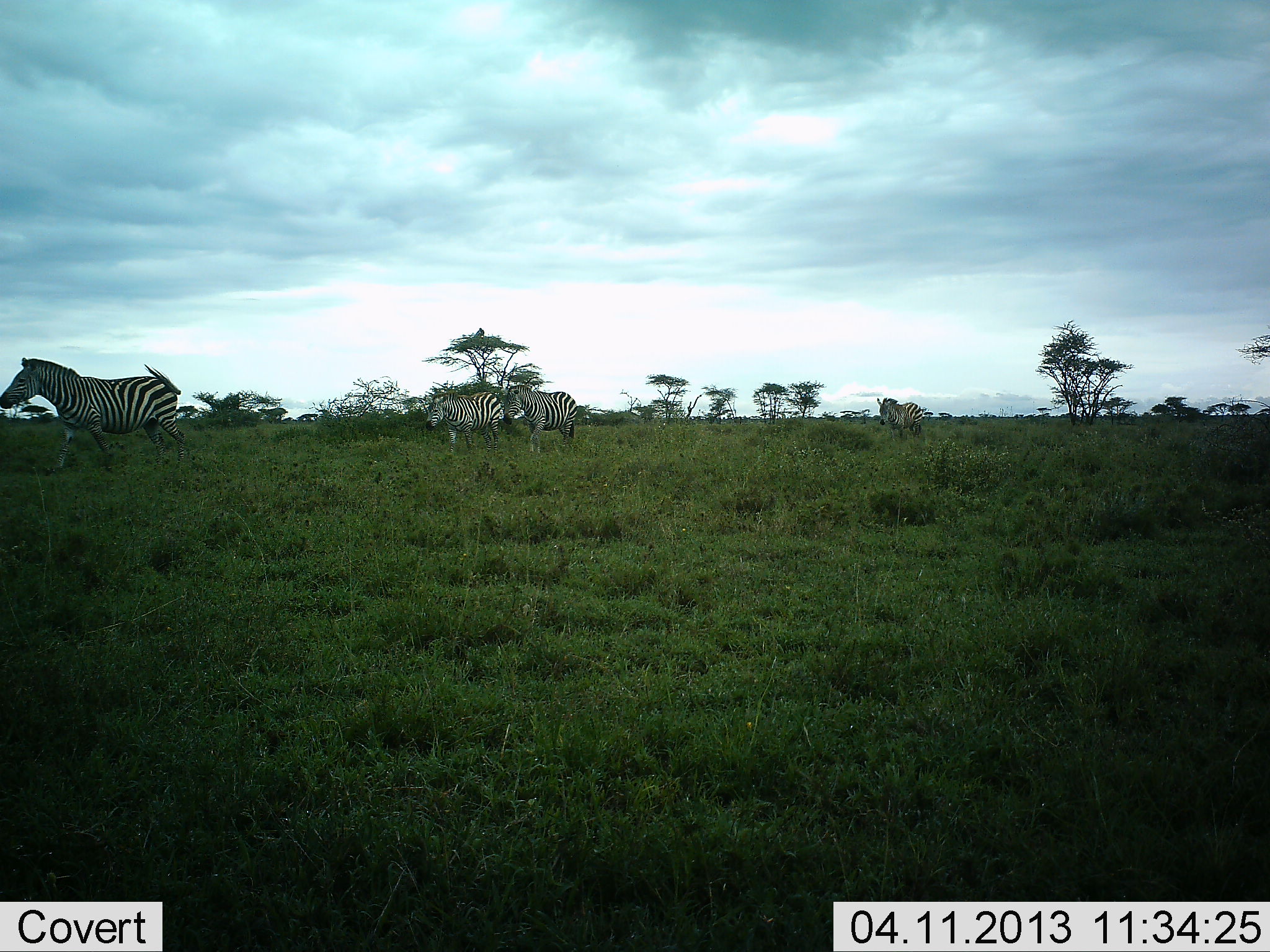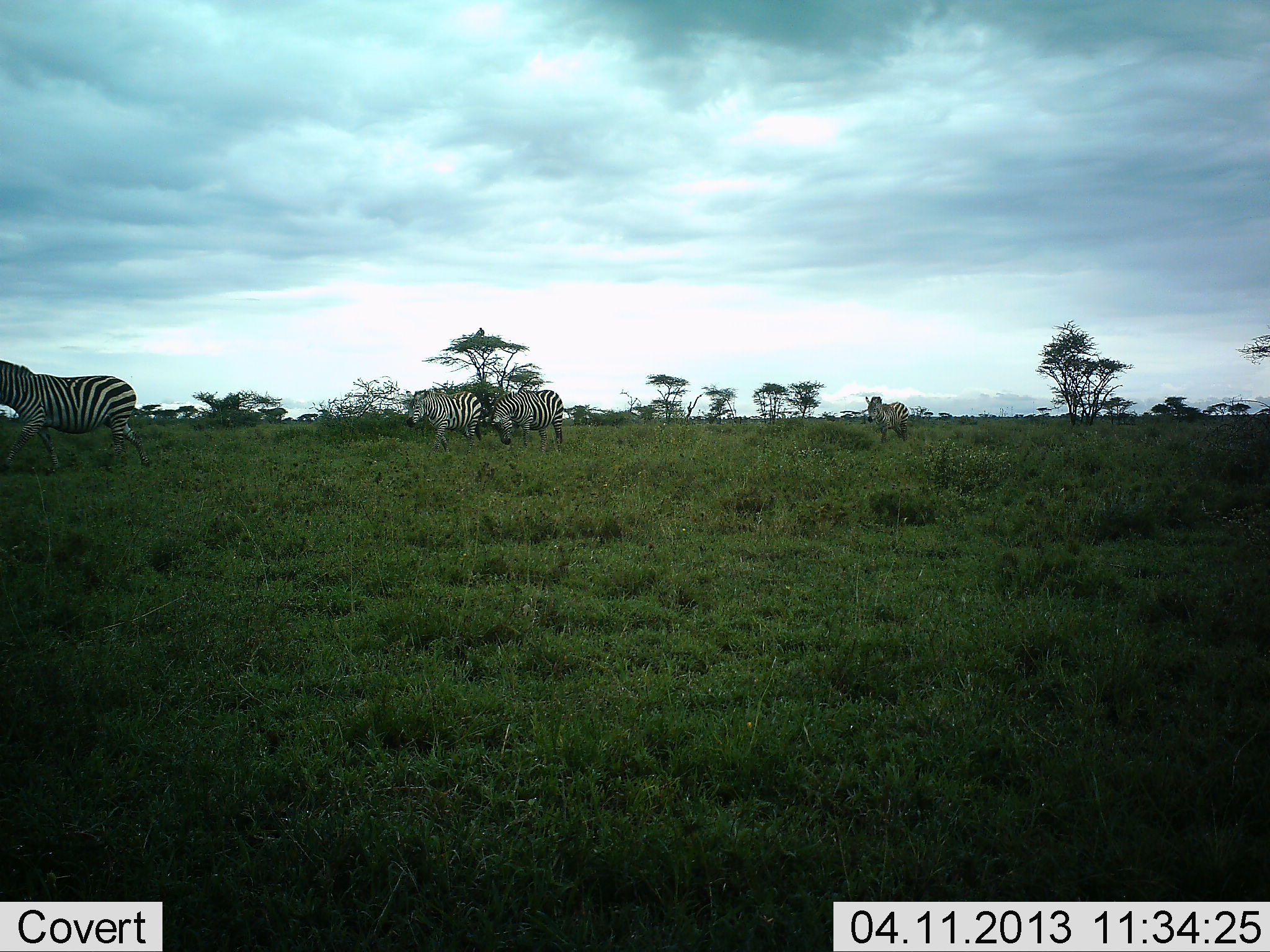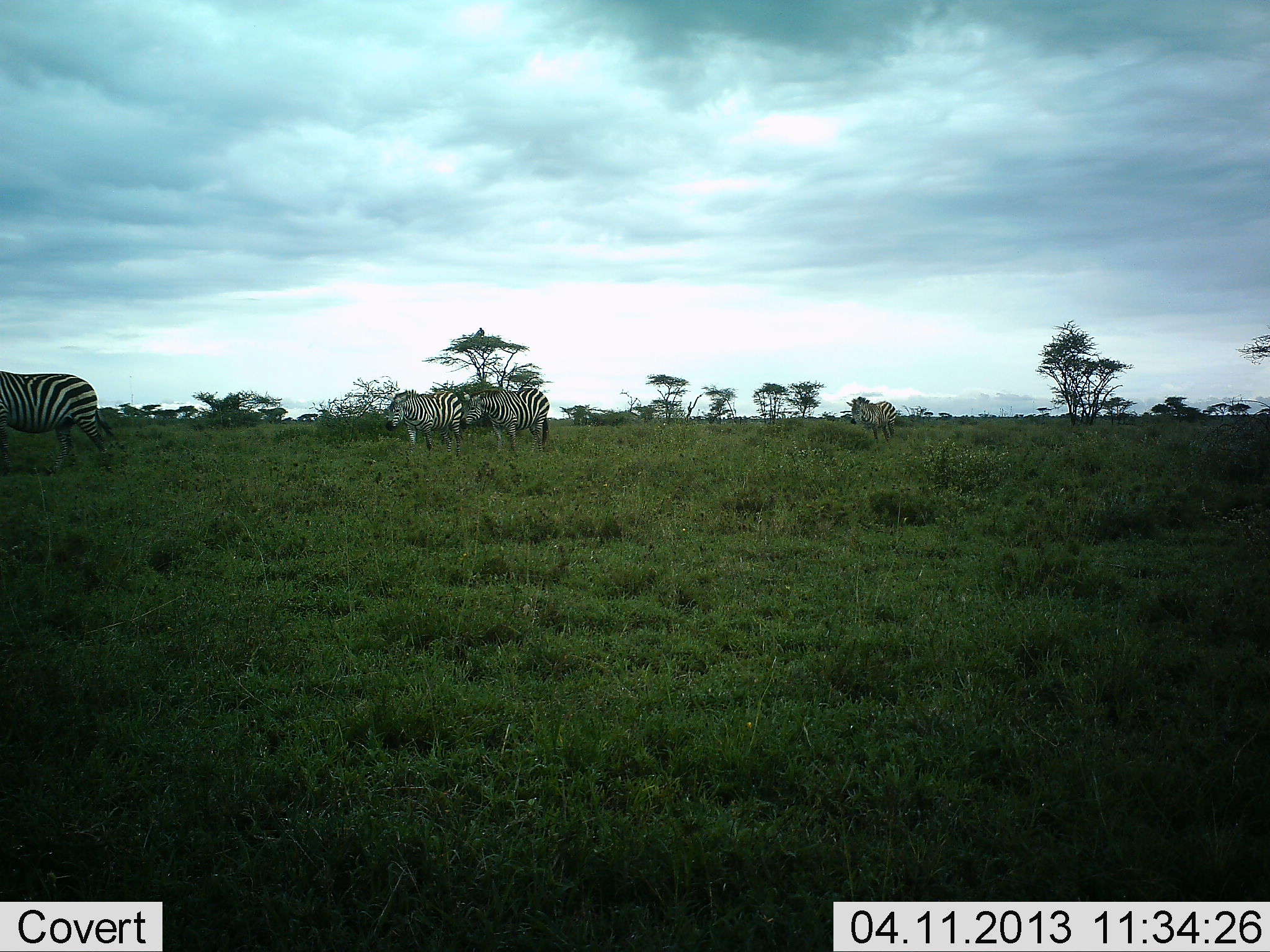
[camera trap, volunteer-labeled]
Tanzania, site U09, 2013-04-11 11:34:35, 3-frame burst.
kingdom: Animalia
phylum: Chordata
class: Mammalia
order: Perissodactyla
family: Equidae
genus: Equus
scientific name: Equus quagga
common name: plains zebra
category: zebra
Zebra (plains zebra) (Equus quagga), count 4. Behavior (volunteer vote fractions): standing 0%, resting 0%, moving 95%, interacting 0%. Young present (vote fraction): 5%. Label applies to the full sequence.